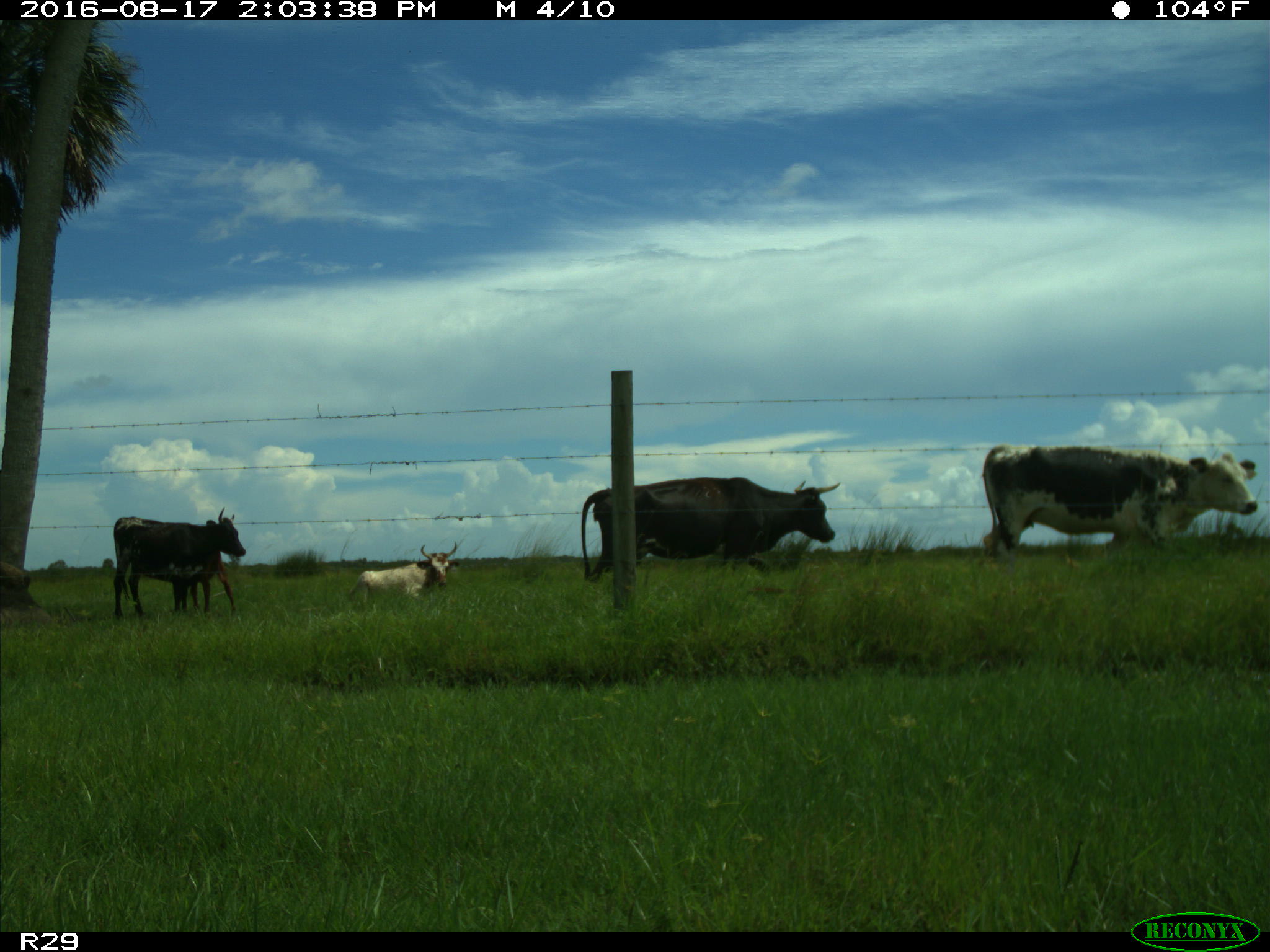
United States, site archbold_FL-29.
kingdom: Animalia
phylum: Chordata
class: Mammalia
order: Artiodactyla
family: Bovidae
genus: Bos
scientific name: Bos taurus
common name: domestic cow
Bos taurus (domestic cow).